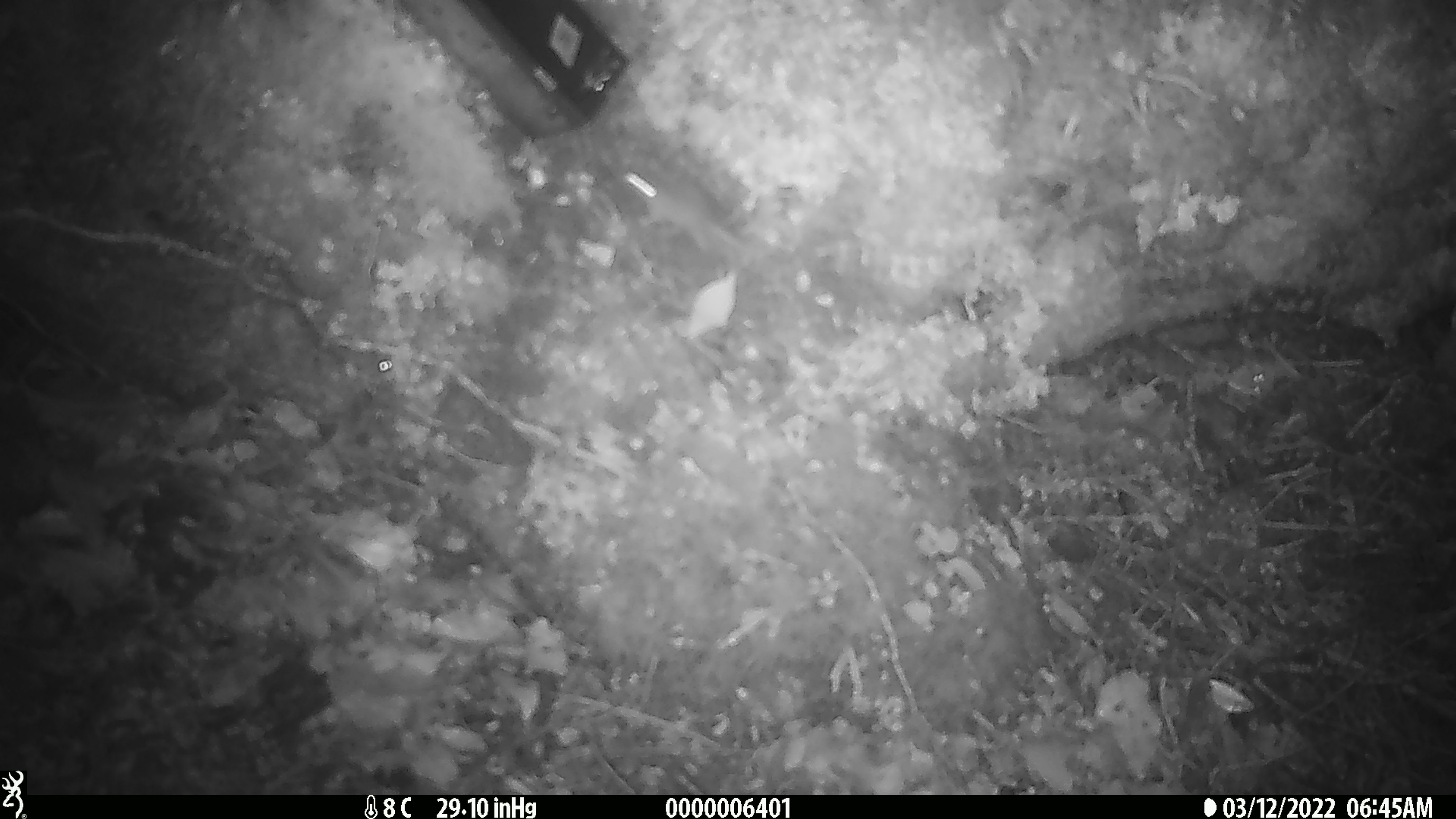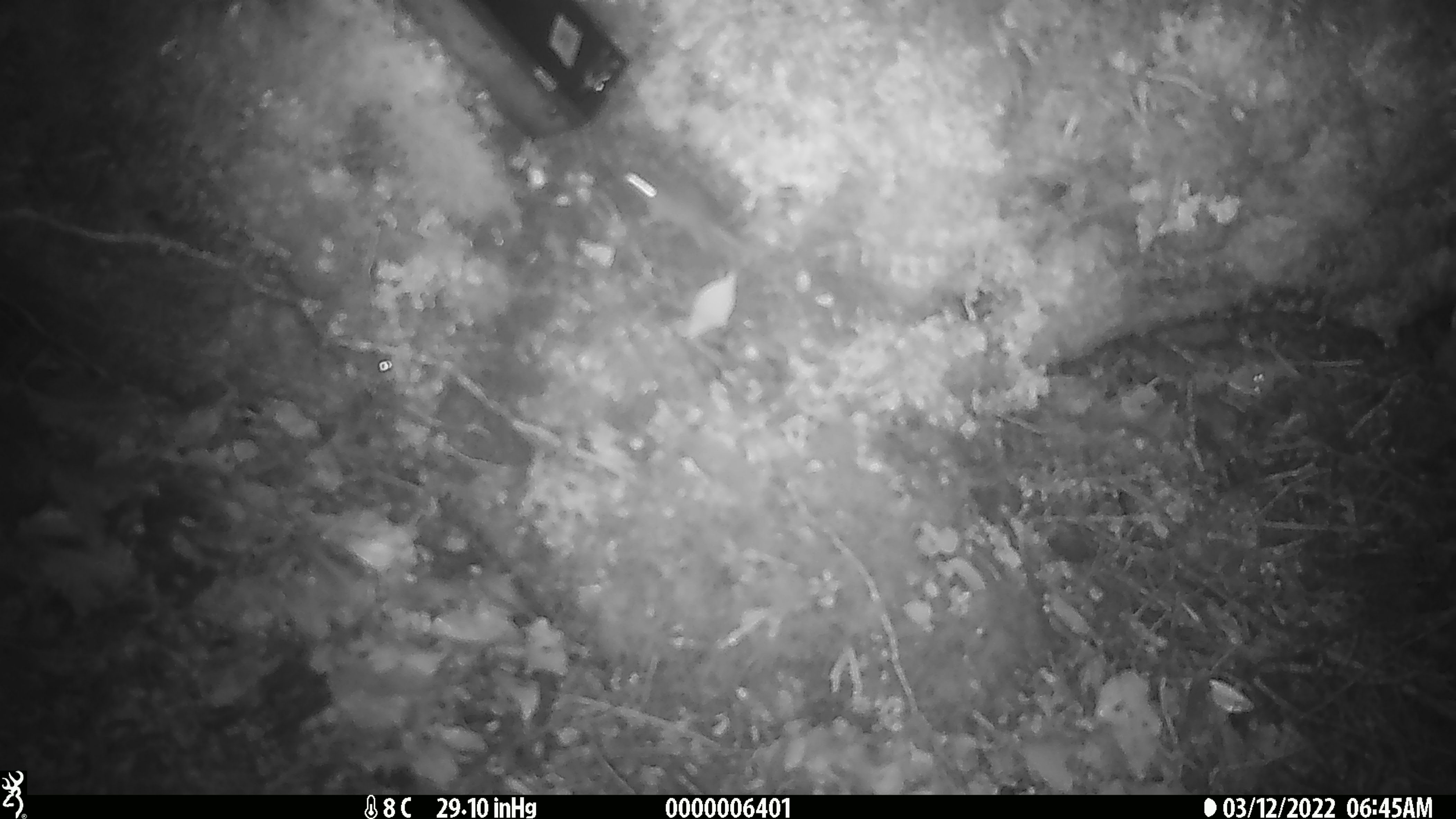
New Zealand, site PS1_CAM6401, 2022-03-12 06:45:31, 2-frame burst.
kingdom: Animalia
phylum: Chordata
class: Mammalia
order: Rodentia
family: Muridae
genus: Mus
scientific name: Mus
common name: mouse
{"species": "mouse (Mus)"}